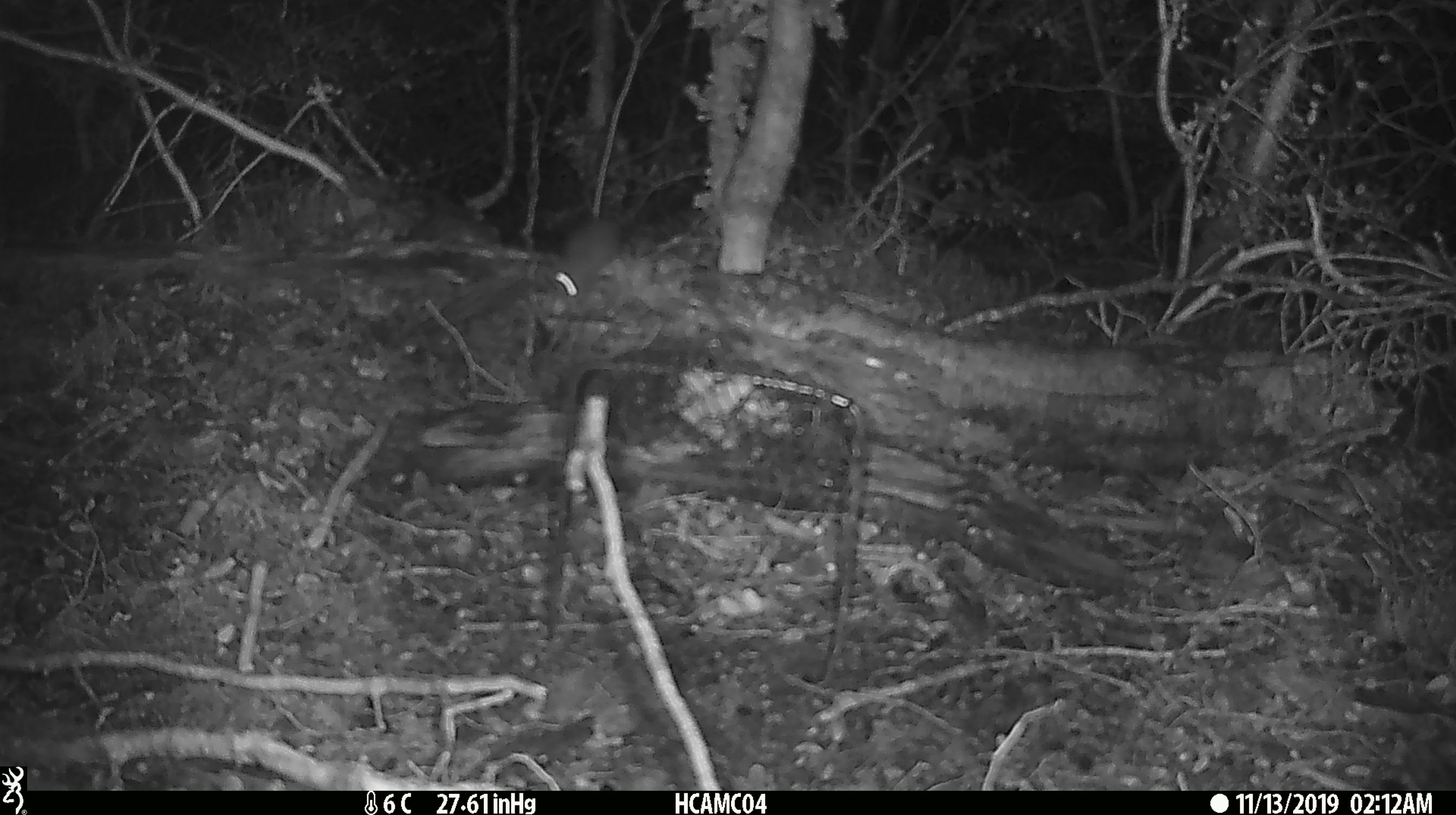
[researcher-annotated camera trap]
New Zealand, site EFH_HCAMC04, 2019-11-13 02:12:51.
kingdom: Animalia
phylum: Chordata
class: Mammalia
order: Rodentia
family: Muridae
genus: Mus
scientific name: Mus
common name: mouse